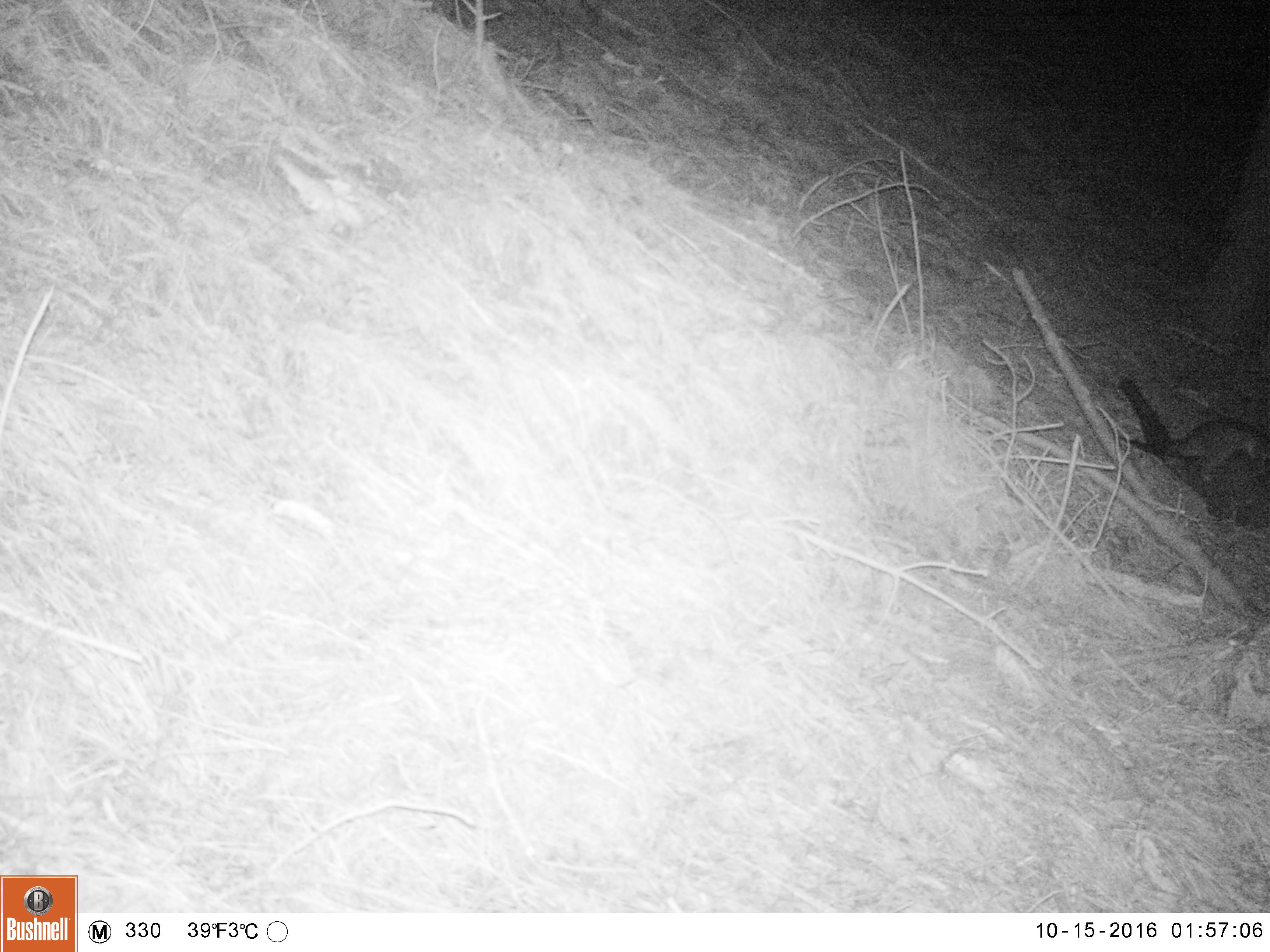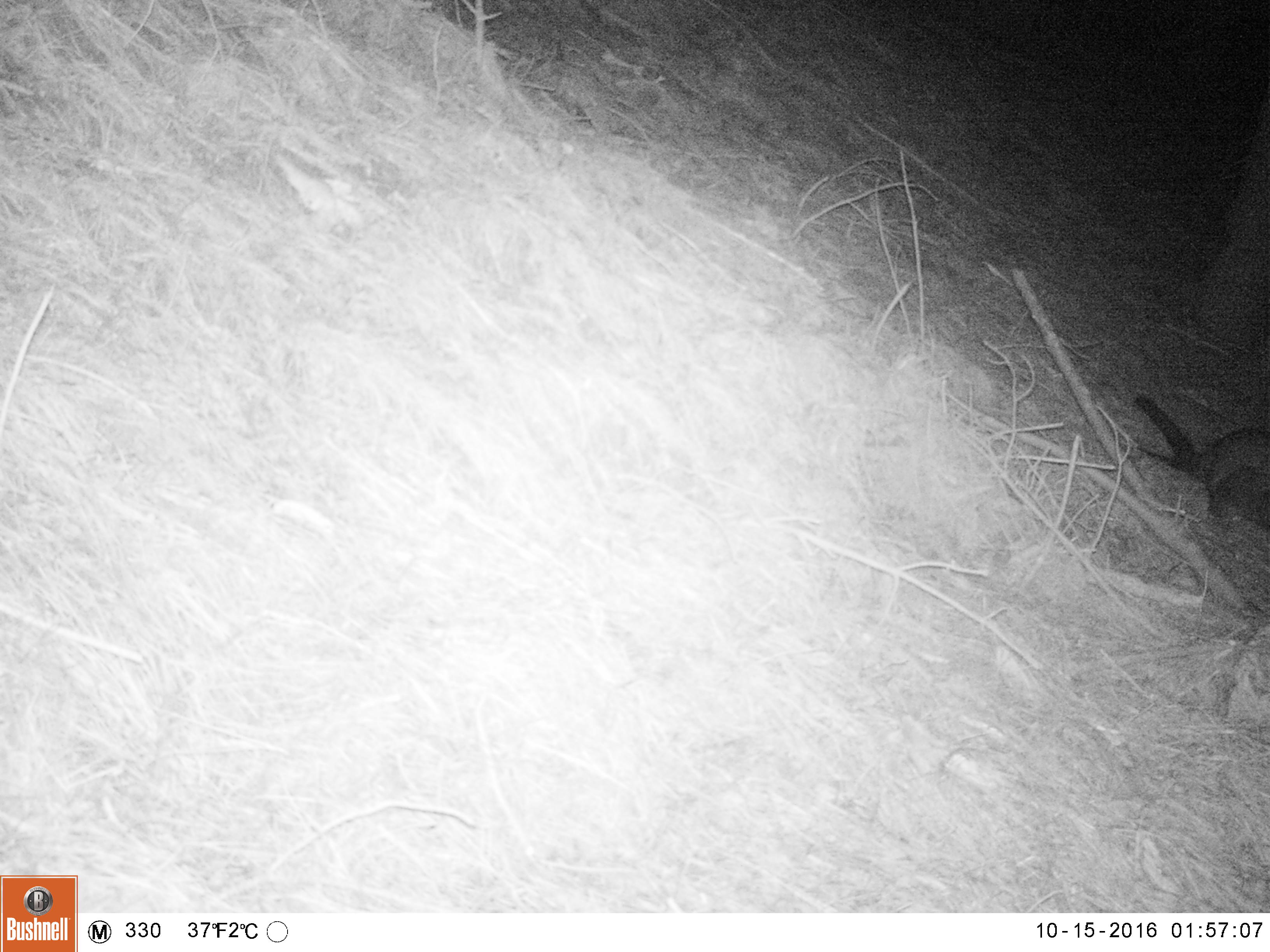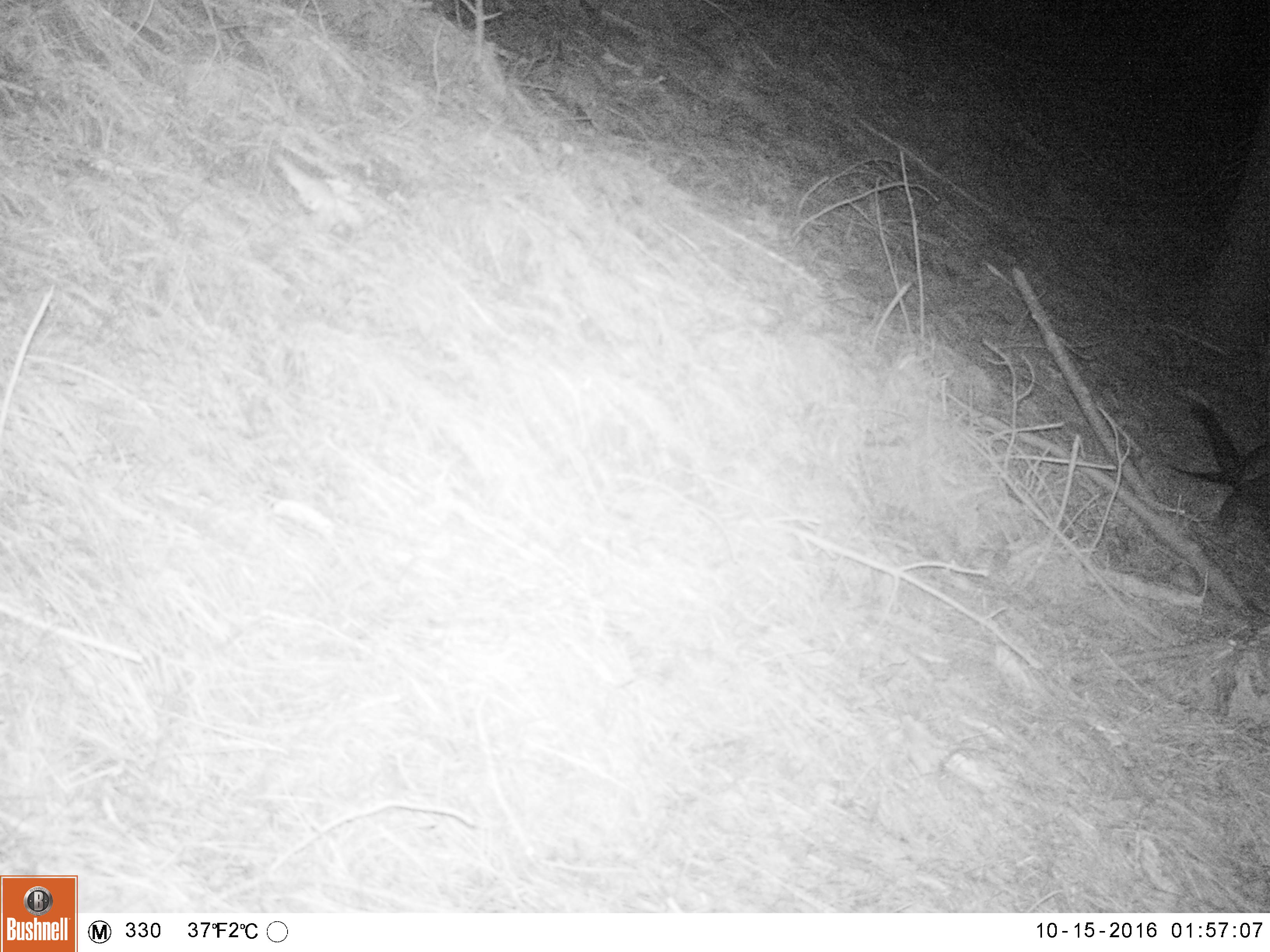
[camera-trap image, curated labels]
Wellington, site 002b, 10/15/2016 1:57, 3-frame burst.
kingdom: Animalia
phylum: Chordata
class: Mammalia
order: Didelphimorphia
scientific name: Didelphimorphia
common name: possum